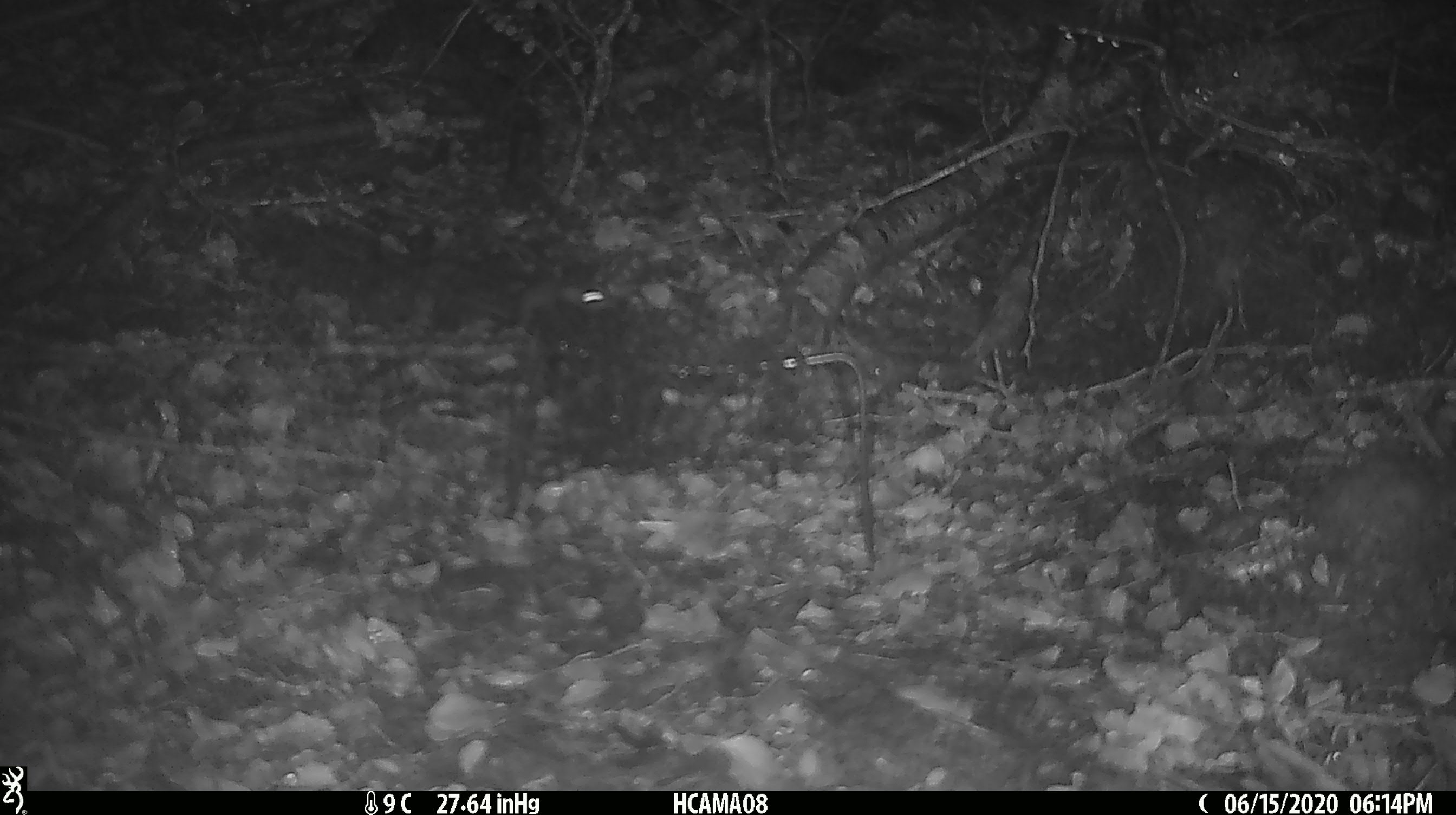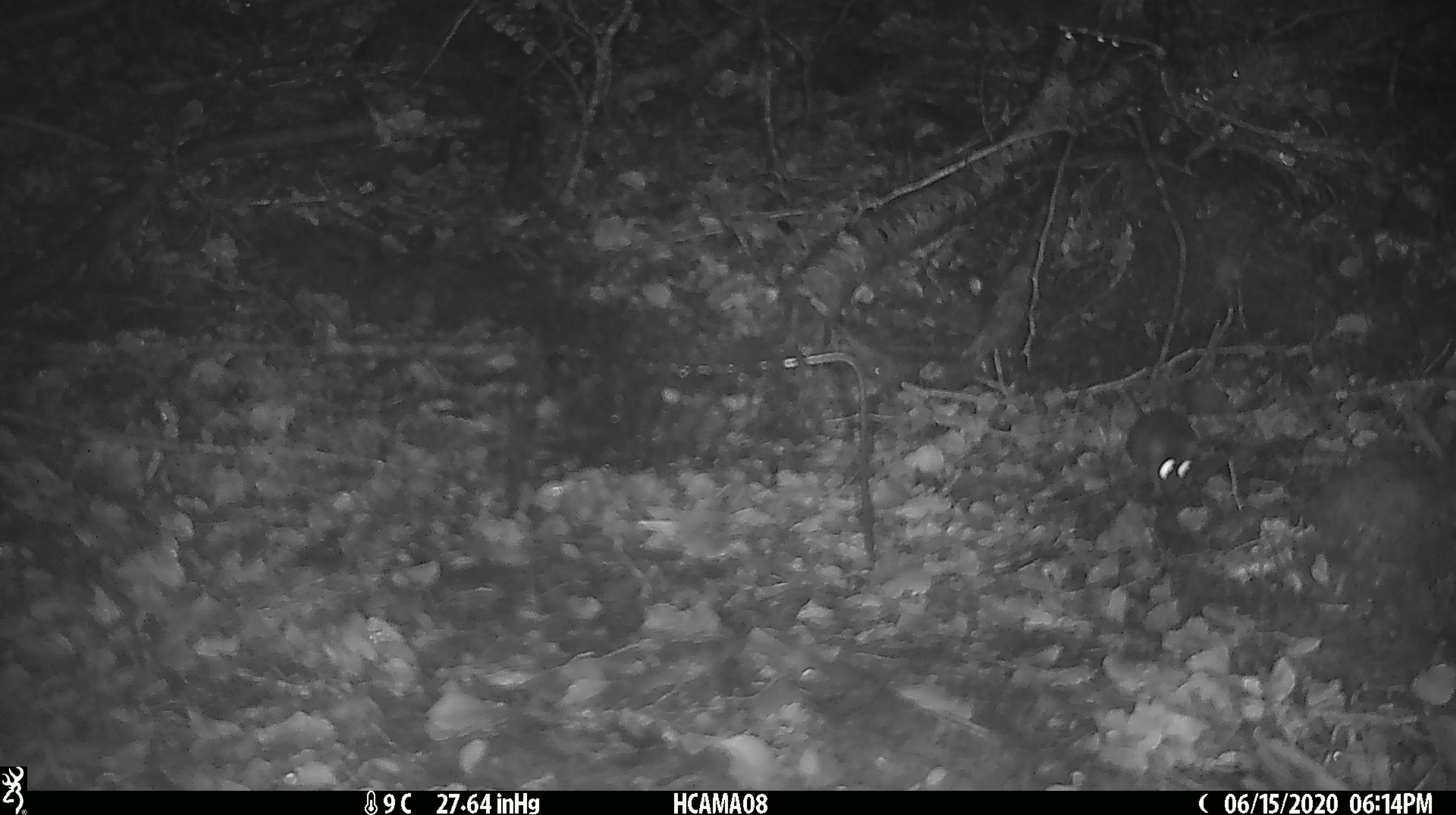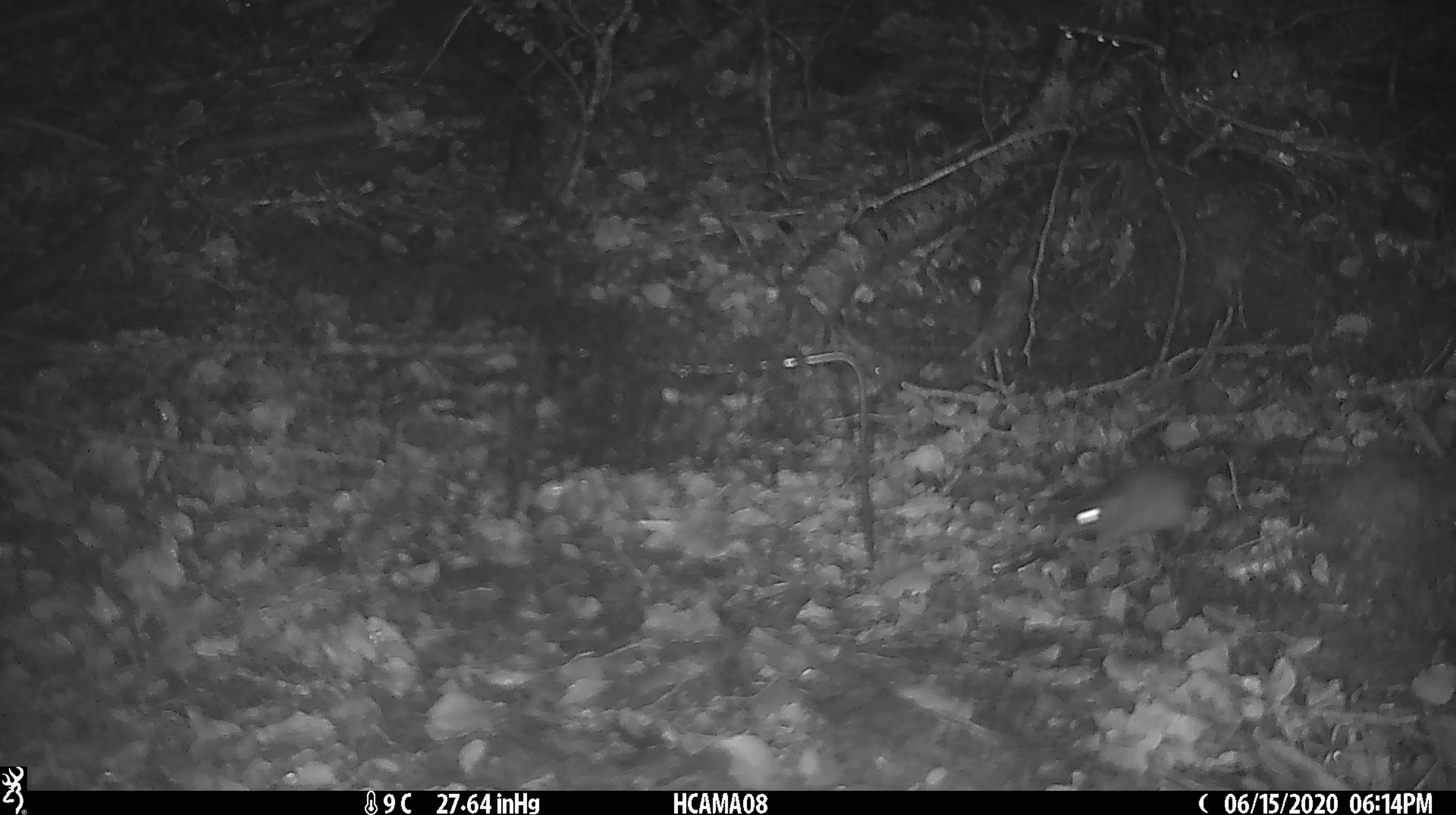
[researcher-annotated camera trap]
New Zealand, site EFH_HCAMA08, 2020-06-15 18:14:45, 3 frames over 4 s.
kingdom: Animalia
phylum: Chordata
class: Mammalia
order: Rodentia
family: Muridae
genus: Mus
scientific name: Mus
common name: mouse